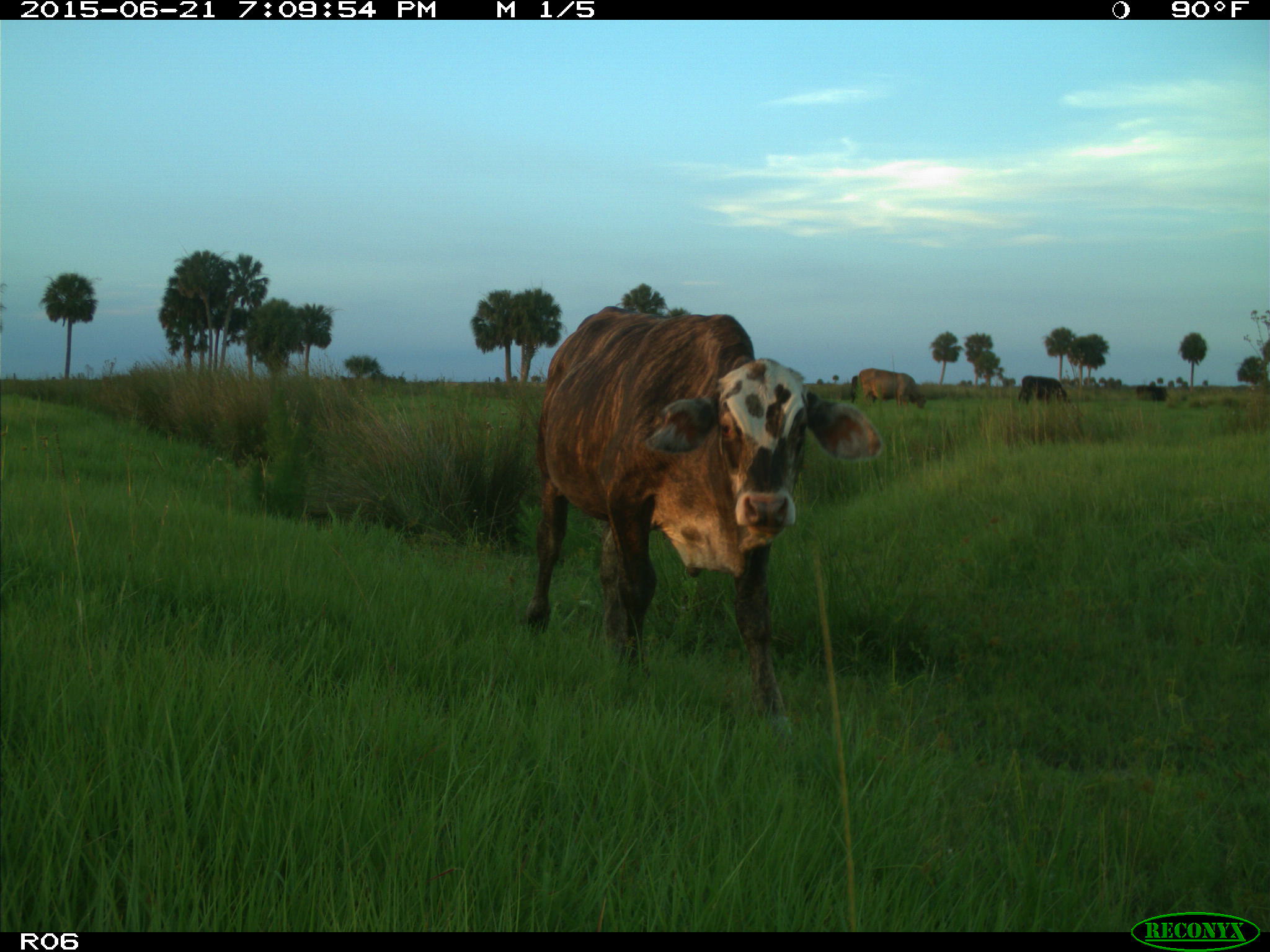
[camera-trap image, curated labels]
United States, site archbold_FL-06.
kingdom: Animalia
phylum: Chordata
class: Mammalia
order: Artiodactyla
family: Bovidae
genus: Bos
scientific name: Bos taurus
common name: domestic cow